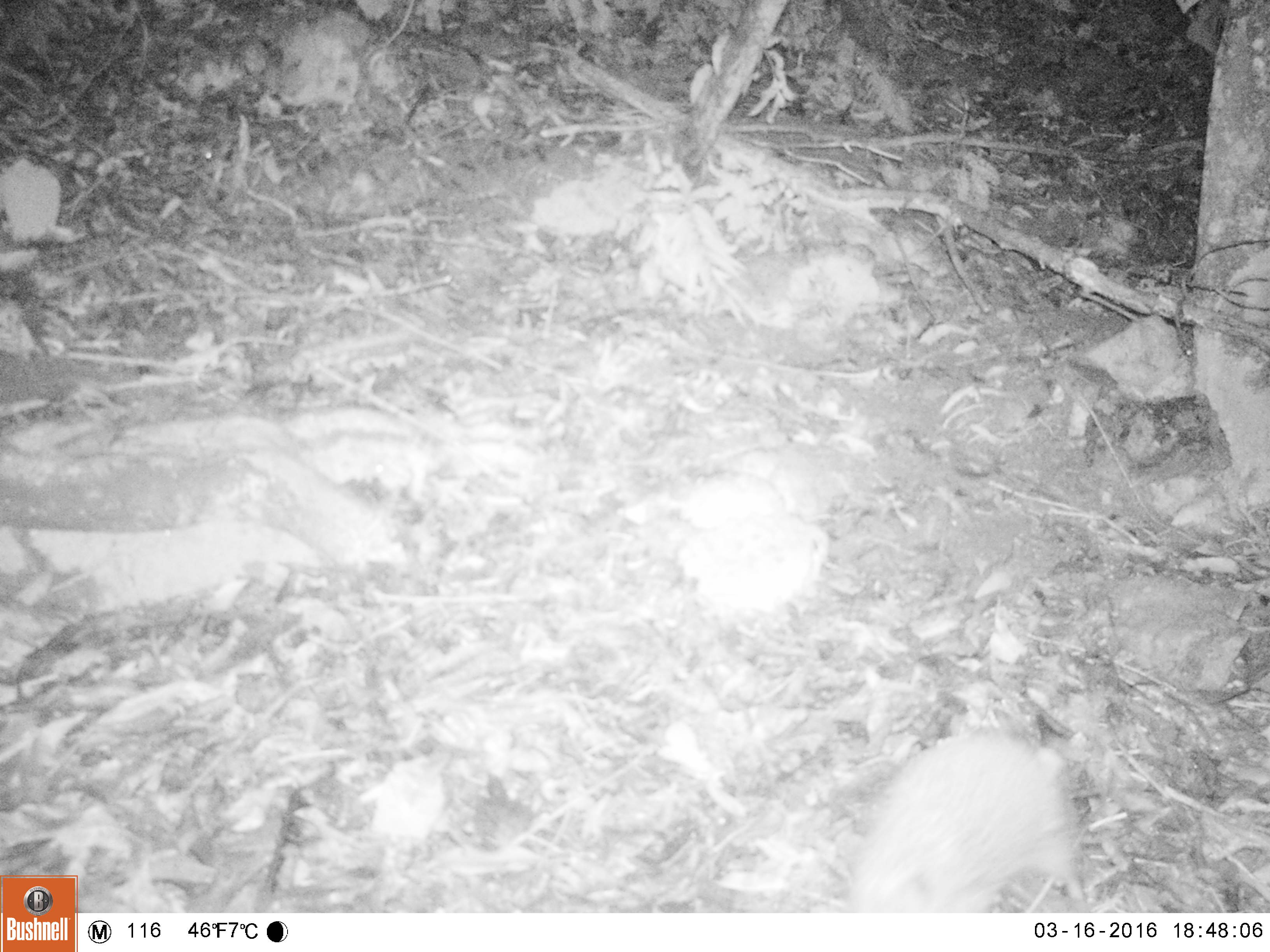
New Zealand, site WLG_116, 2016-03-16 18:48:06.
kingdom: Animalia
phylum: Chordata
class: Mammalia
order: Eulipotyphla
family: Erinaceidae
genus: Erinaceus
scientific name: Erinaceus europaeus europaeus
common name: european hedgehog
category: hedgehog